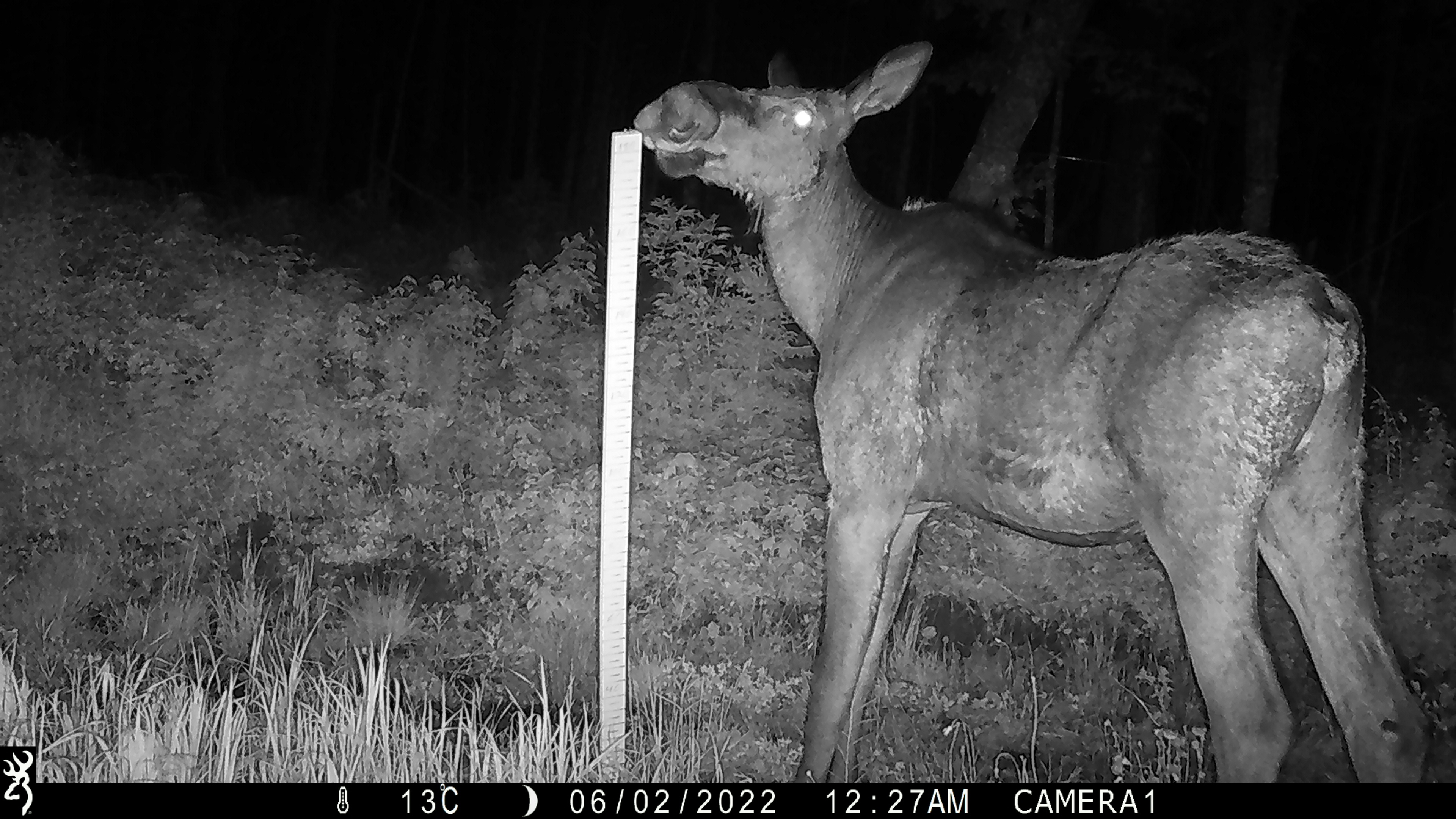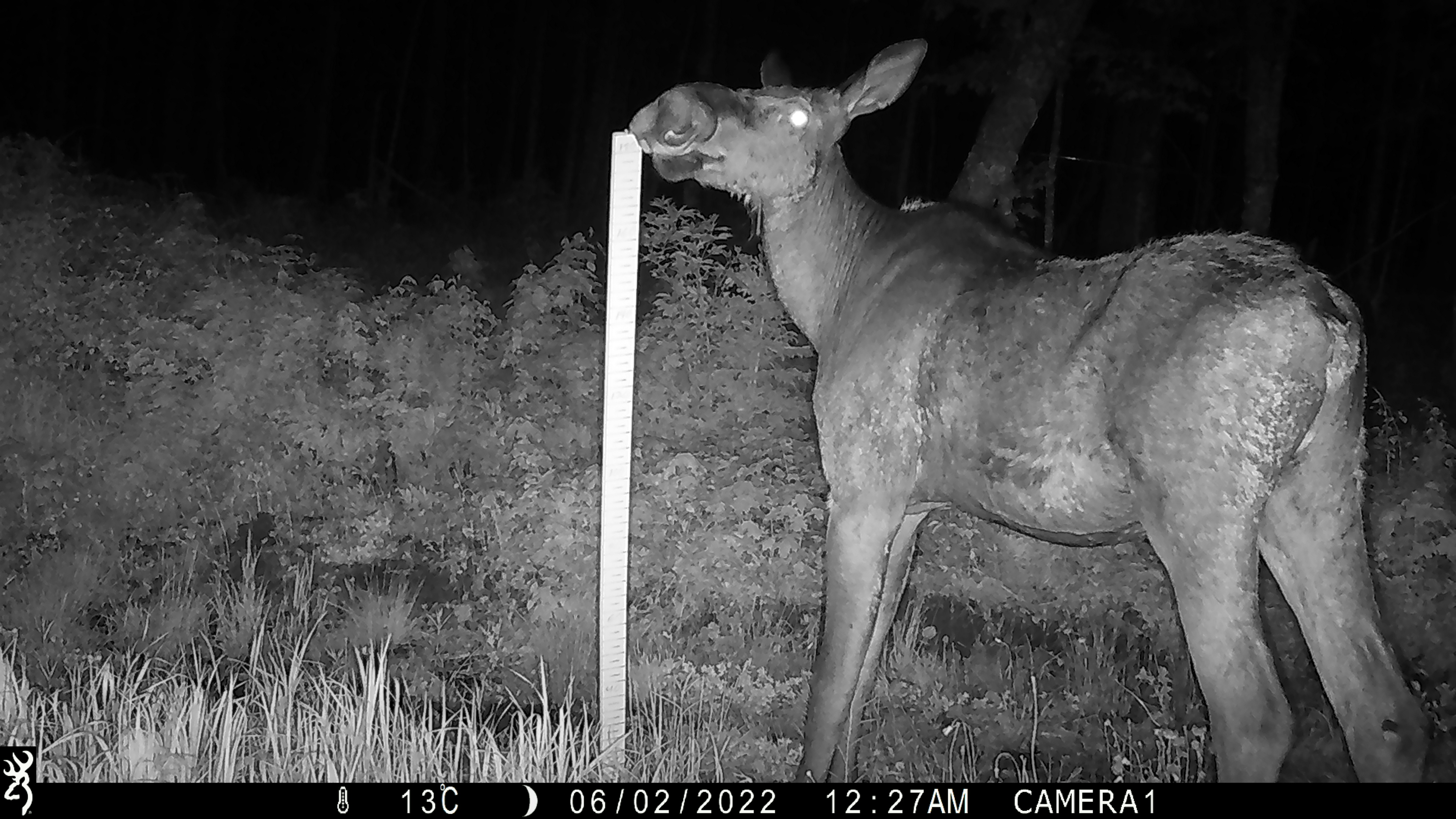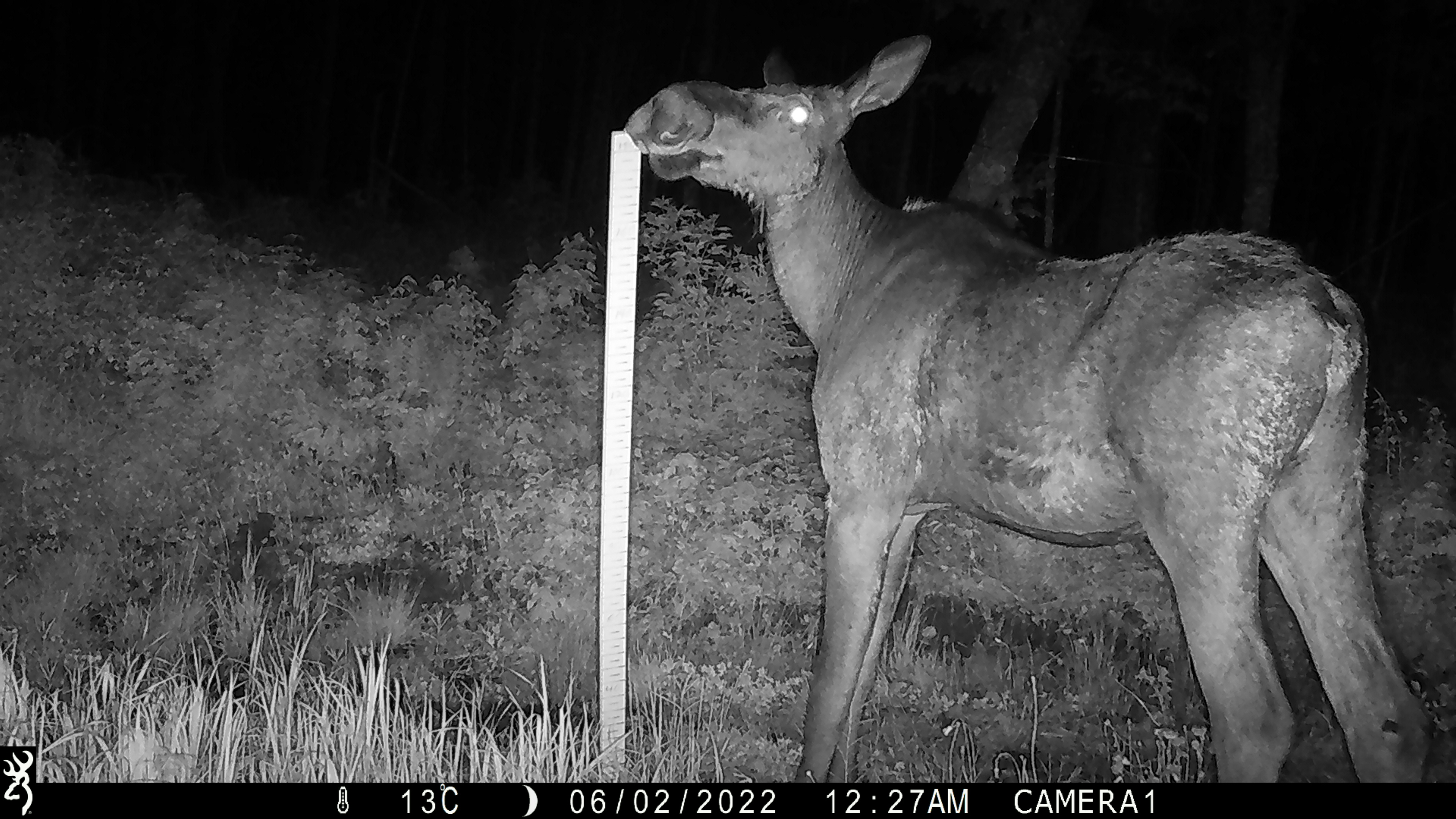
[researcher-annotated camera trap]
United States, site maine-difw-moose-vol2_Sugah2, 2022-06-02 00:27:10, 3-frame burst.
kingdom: Animalia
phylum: Chordata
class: Mammalia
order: Artiodactyla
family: Cervidae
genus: Alces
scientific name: Alces alces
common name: moose